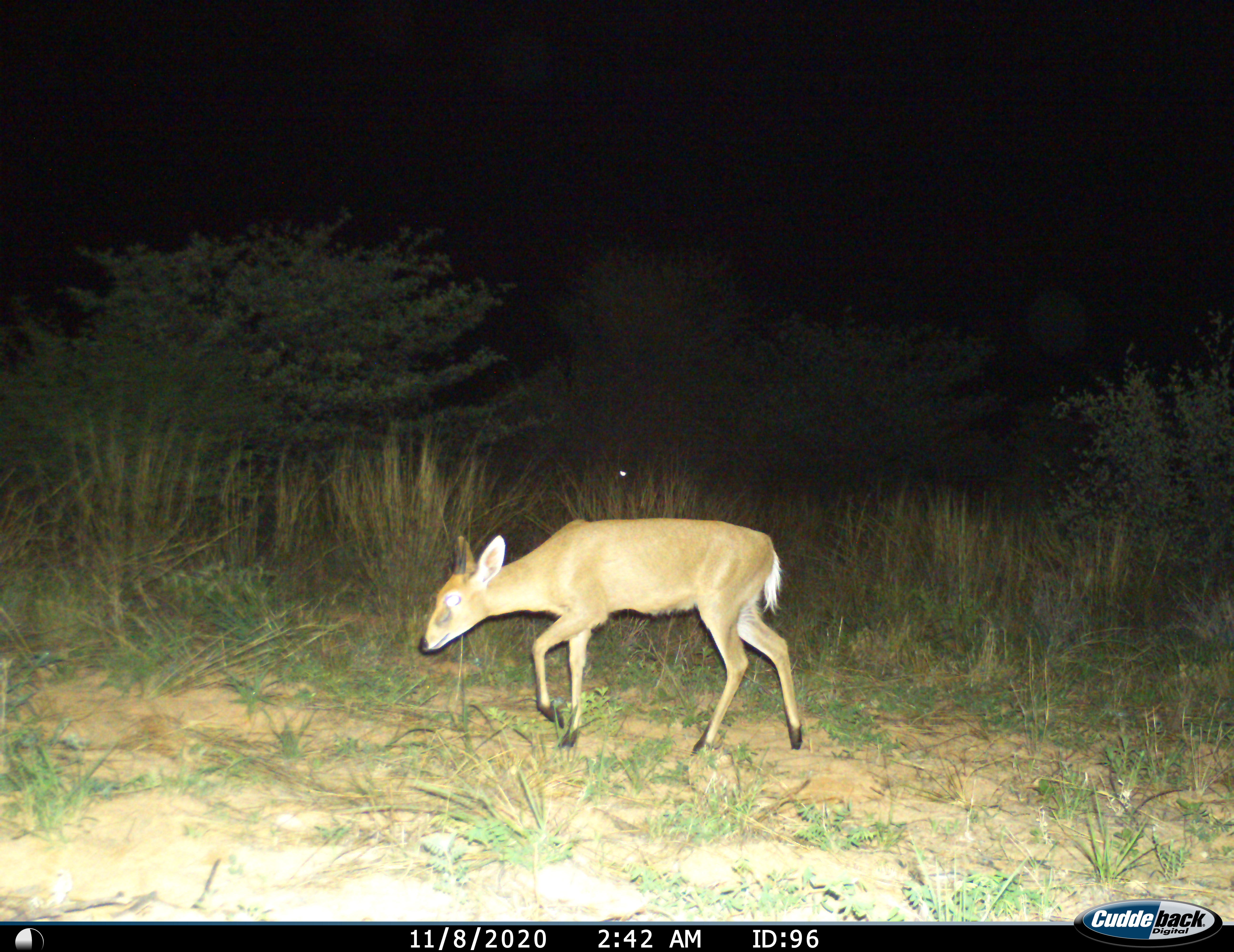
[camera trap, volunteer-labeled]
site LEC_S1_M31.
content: unidentified animal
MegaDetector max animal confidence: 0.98